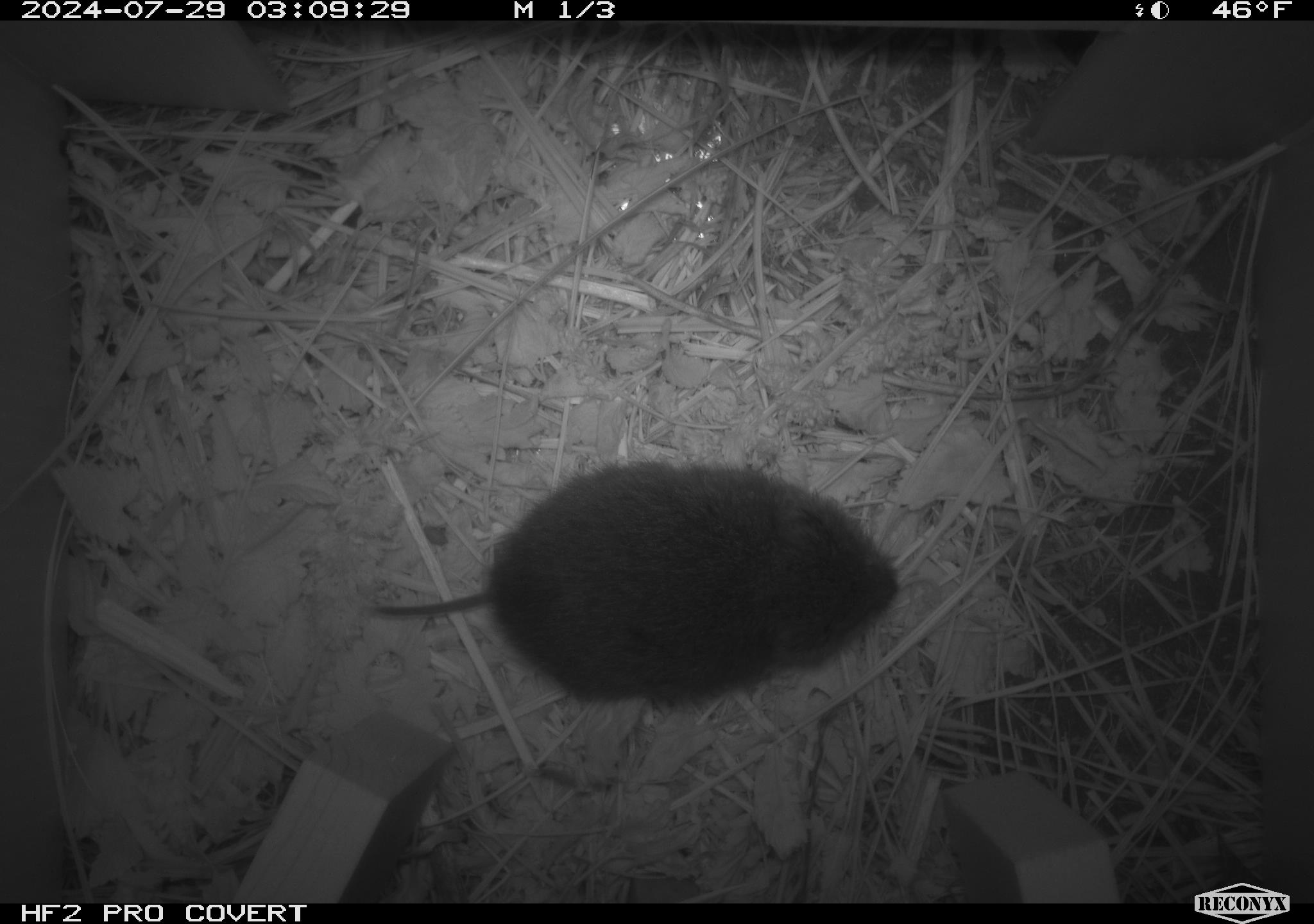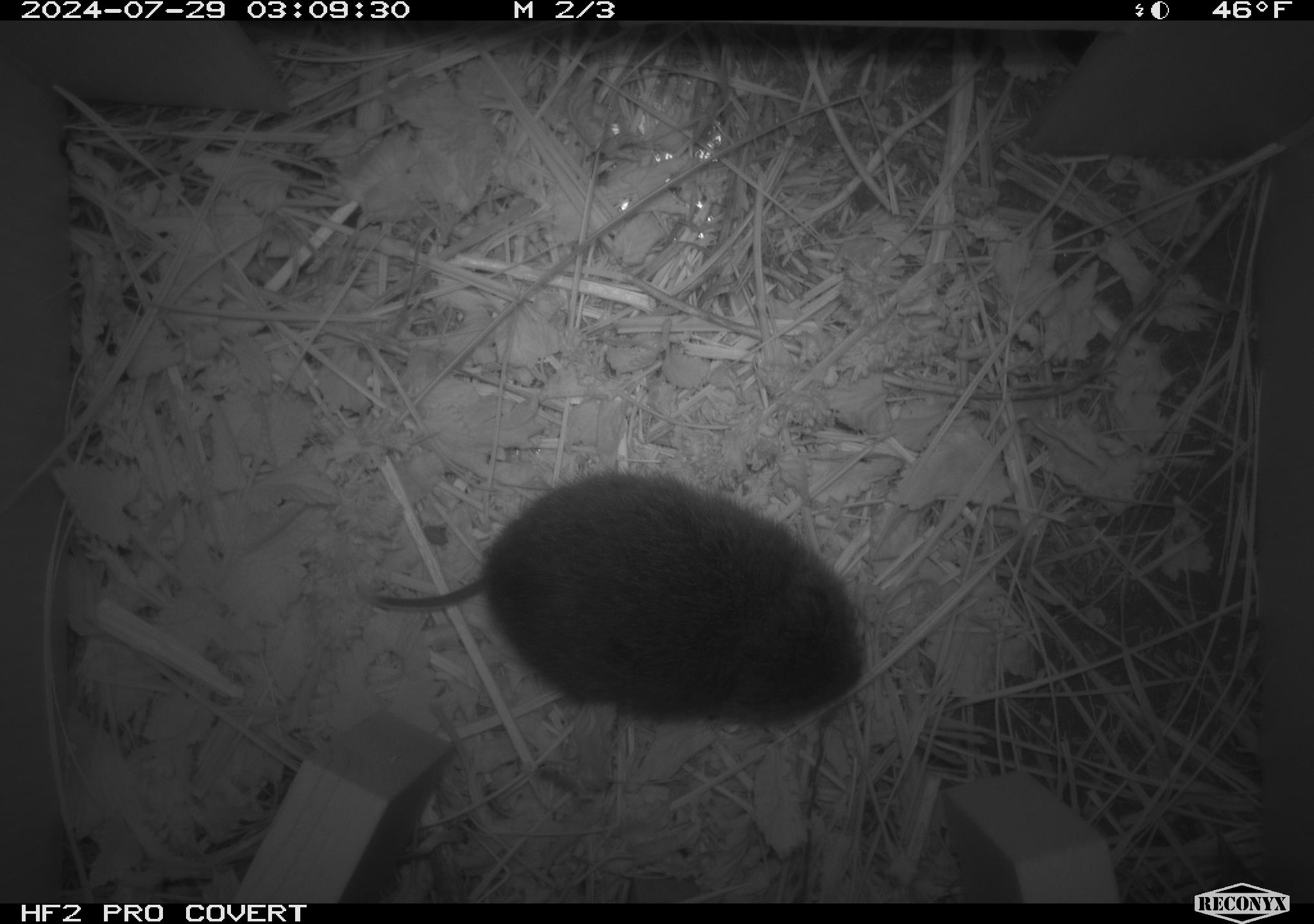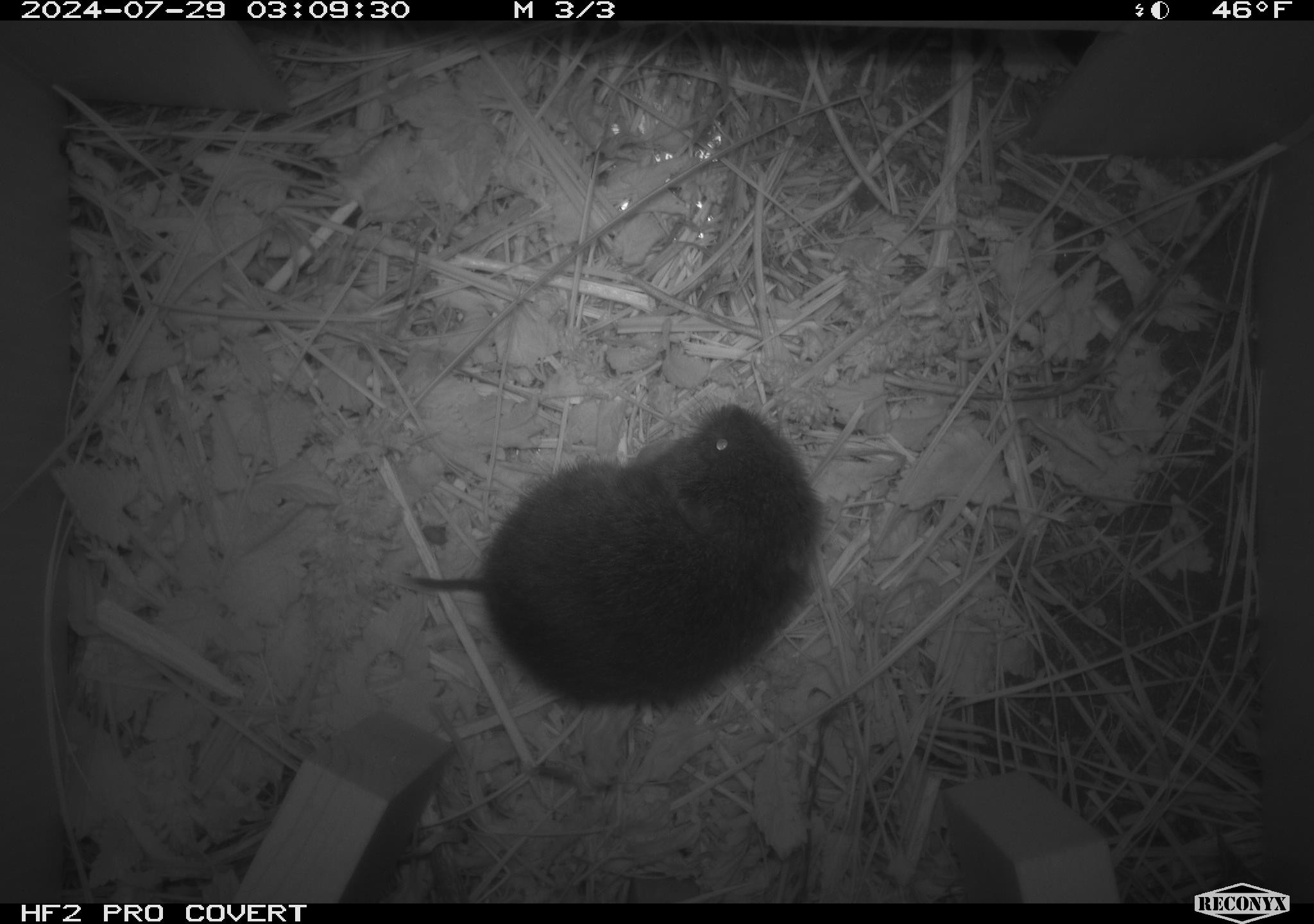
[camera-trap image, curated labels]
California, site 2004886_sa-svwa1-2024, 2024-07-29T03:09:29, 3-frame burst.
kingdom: Animalia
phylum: Chordata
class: Mammalia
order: Rodentia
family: Cricetidae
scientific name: Arvicolinae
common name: voles, lemmings, and muskrats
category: arvicolinae subfamily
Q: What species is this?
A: Arvicolinae subfamily (voles, lemmings, and muskrats) (Arvicolinae).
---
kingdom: Animalia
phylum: Arthropoda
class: Insecta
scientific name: Insecta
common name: insect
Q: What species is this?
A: Insect (Insecta).